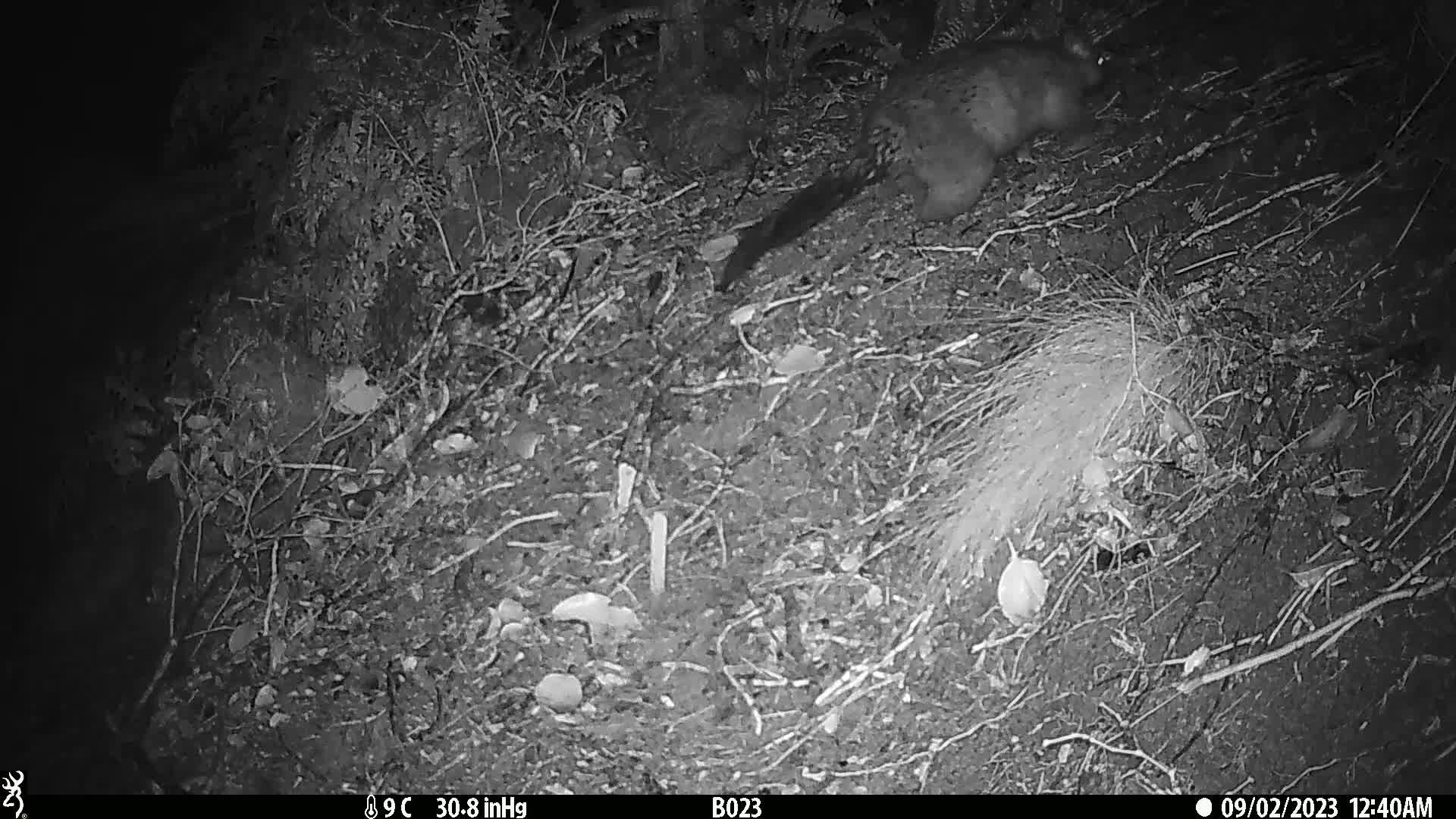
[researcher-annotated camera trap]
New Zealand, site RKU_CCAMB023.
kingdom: Animalia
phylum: Chordata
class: Mammalia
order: Diprotodontia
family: Phalangeridae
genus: Trichosurus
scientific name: Trichosurus vulpecula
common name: common brushtail possum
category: possum